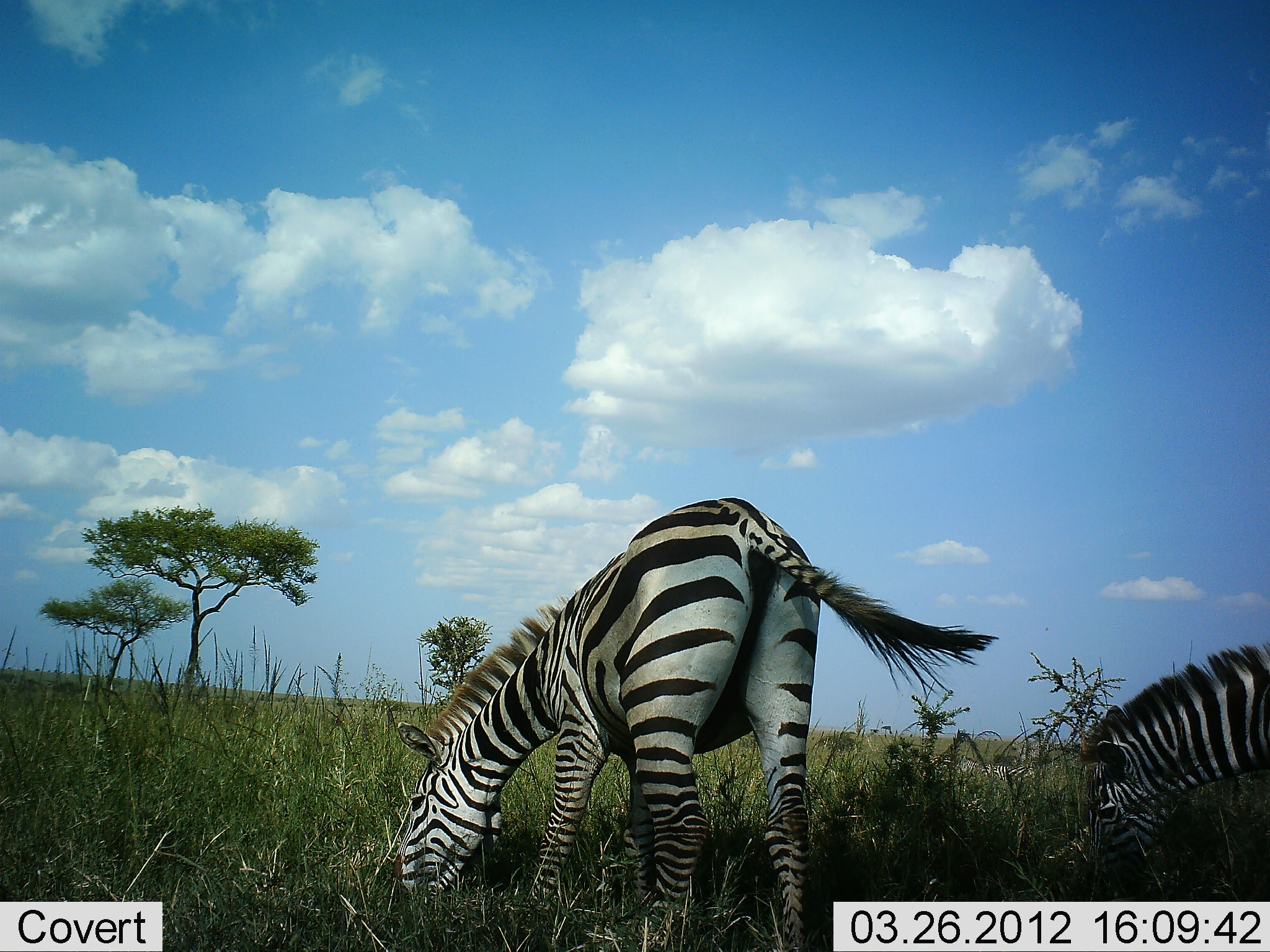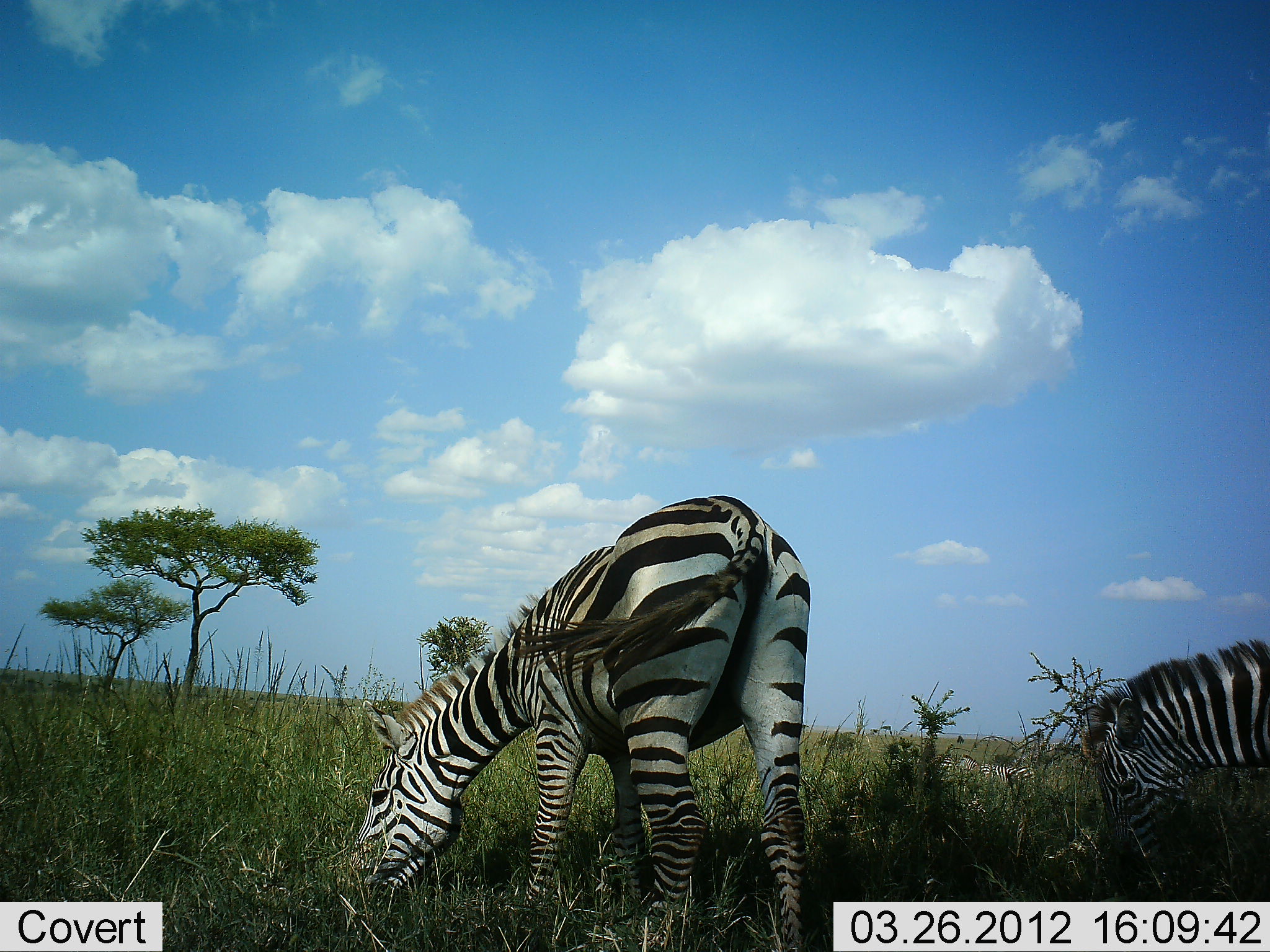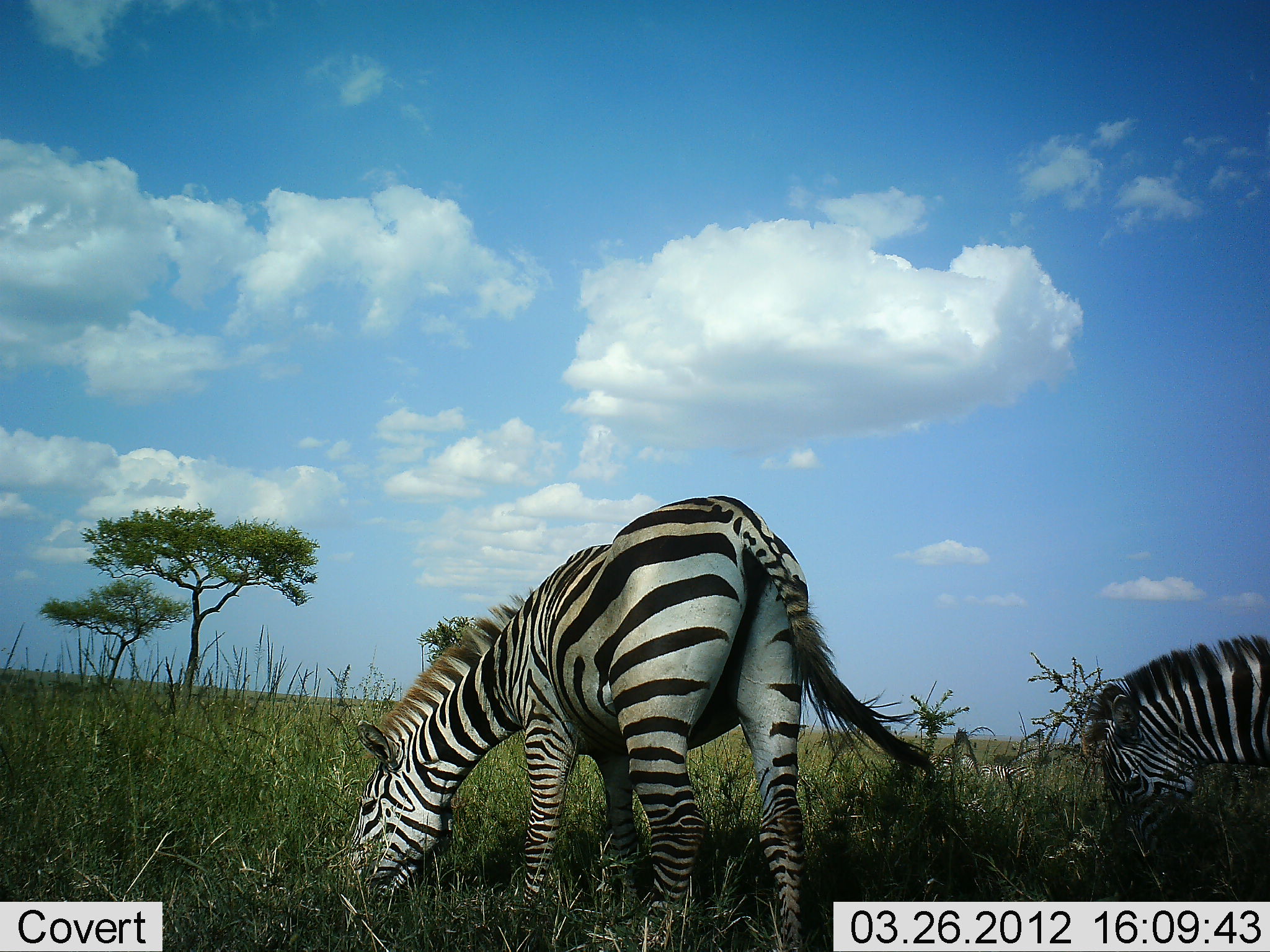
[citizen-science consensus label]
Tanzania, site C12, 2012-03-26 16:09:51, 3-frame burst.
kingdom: Animalia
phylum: Chordata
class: Mammalia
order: Perissodactyla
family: Equidae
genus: Equus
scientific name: Equus quagga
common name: plains zebra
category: zebra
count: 2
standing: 17%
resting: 8%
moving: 0%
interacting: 0%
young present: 0%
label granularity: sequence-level